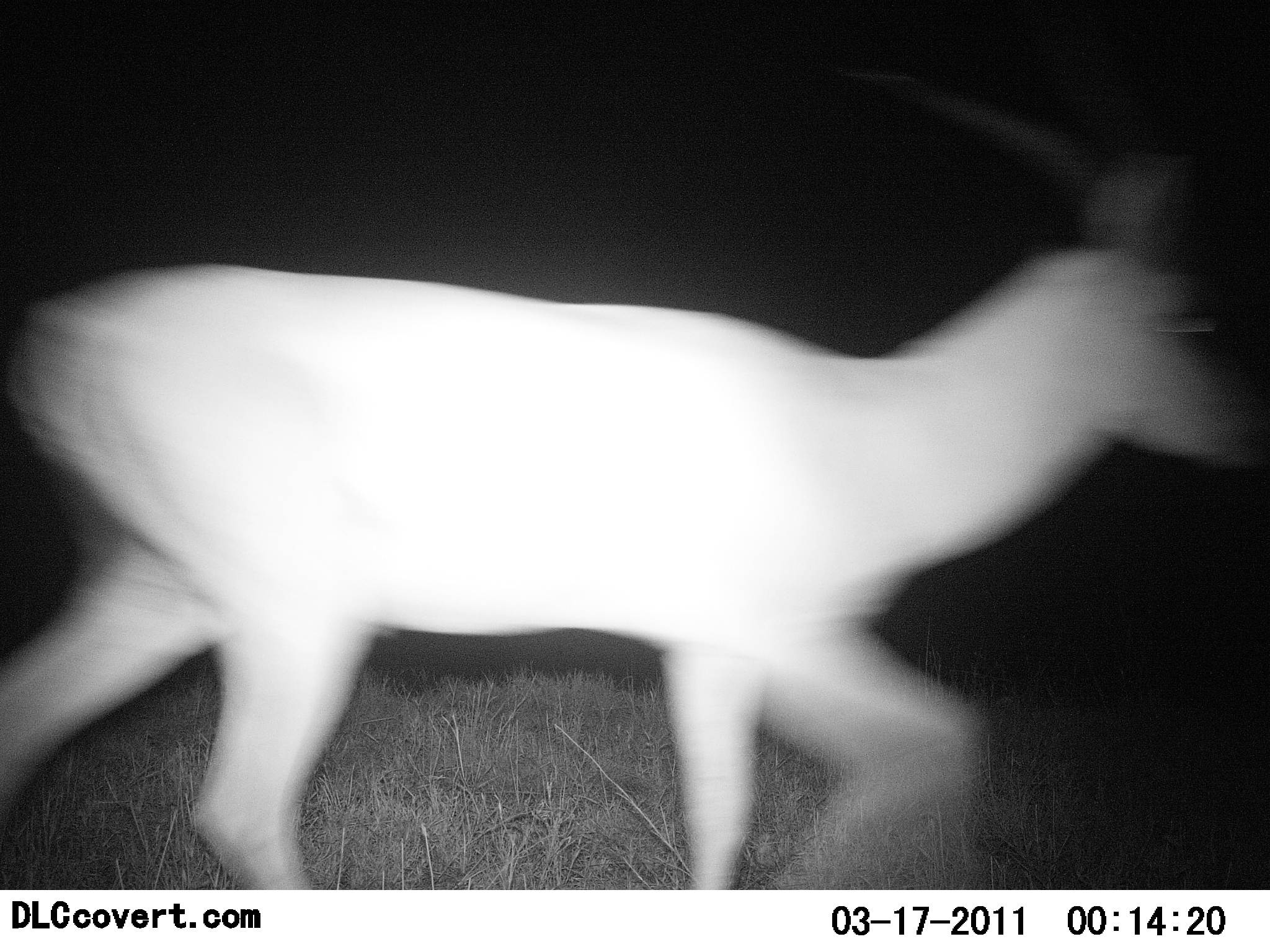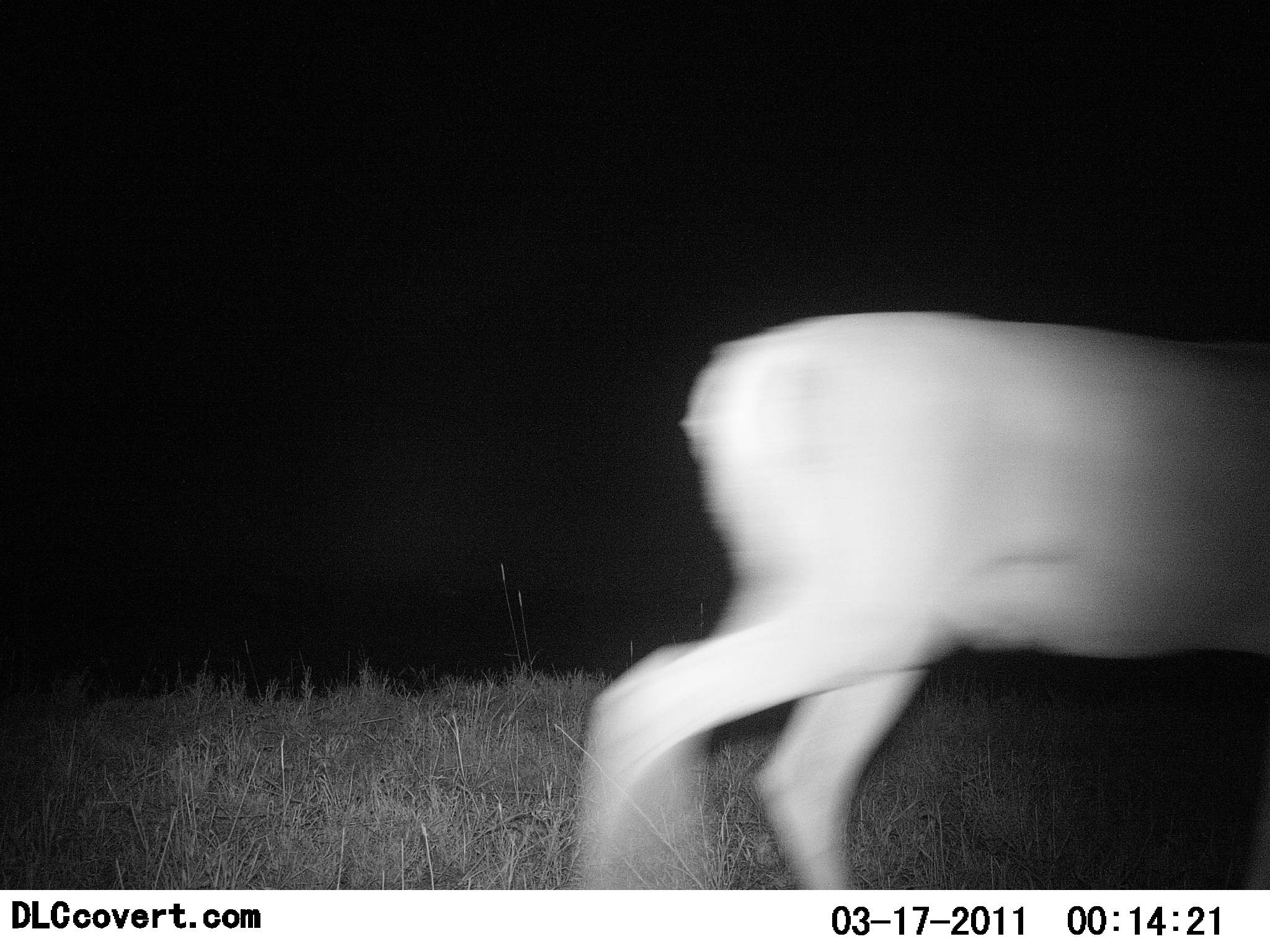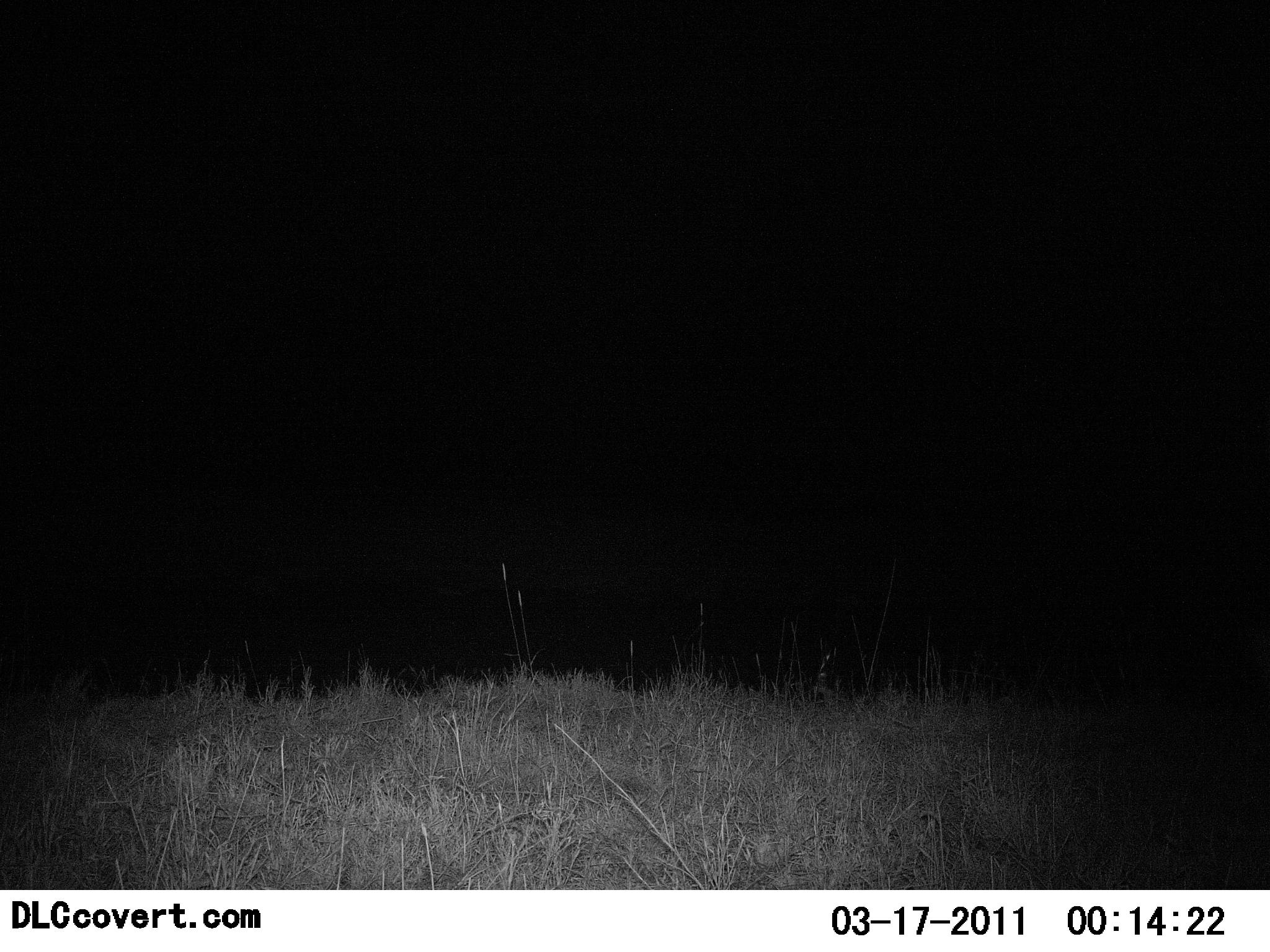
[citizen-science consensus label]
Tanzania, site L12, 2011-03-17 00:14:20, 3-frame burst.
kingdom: Animalia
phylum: Chordata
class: Mammalia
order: Artiodactyla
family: Bovidae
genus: Nanger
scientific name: Nanger granti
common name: grant's gazelle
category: gazellegrants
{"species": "gazellegrants (grant's gazelle) (Nanger granti)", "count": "1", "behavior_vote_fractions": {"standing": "0%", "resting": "0%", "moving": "100%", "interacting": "0%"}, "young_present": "0%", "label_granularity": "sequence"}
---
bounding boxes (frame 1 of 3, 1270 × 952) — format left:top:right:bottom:
animal: 0:126:1269:890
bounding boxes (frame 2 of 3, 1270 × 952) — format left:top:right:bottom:
animal: 569:309:1270:891